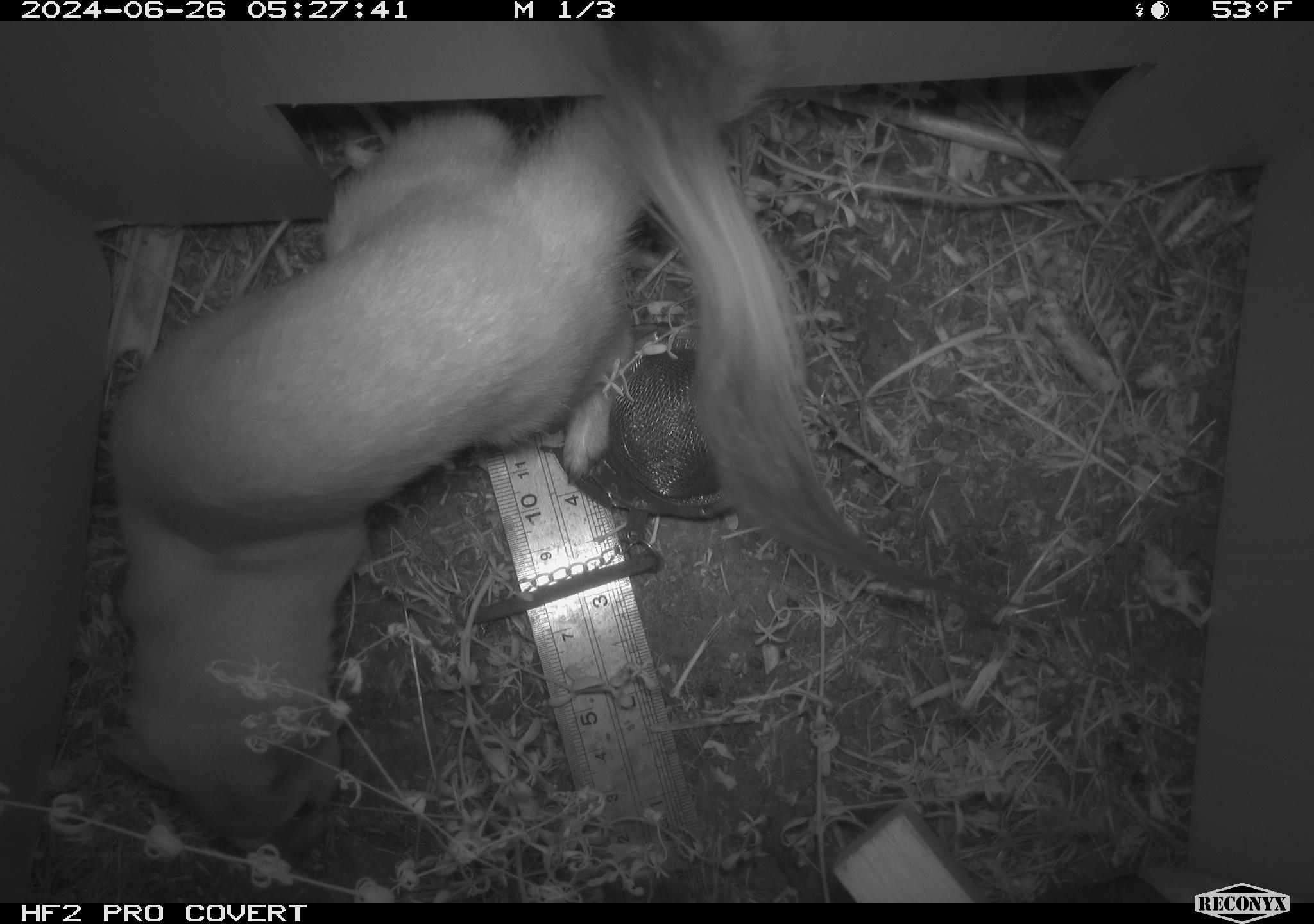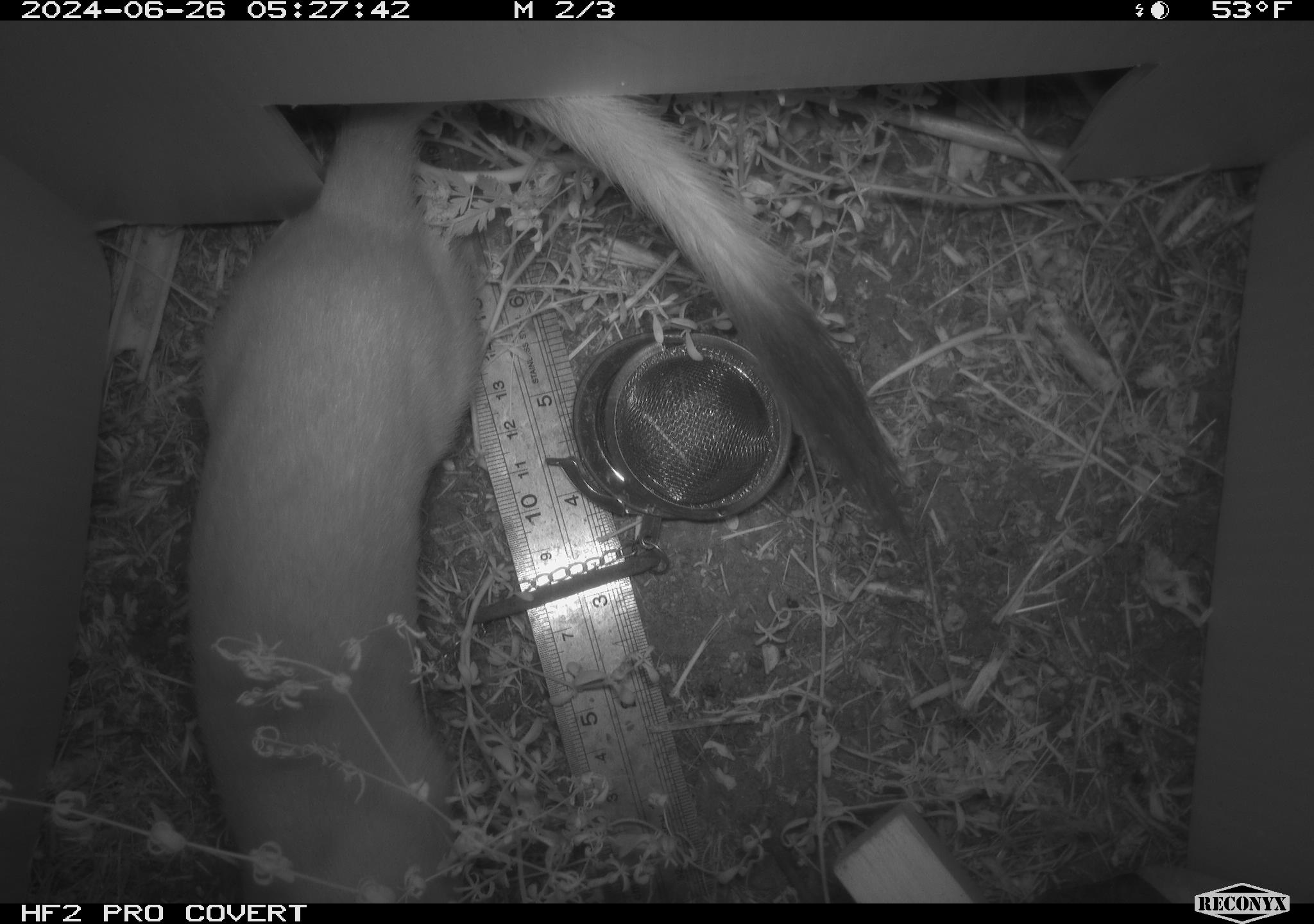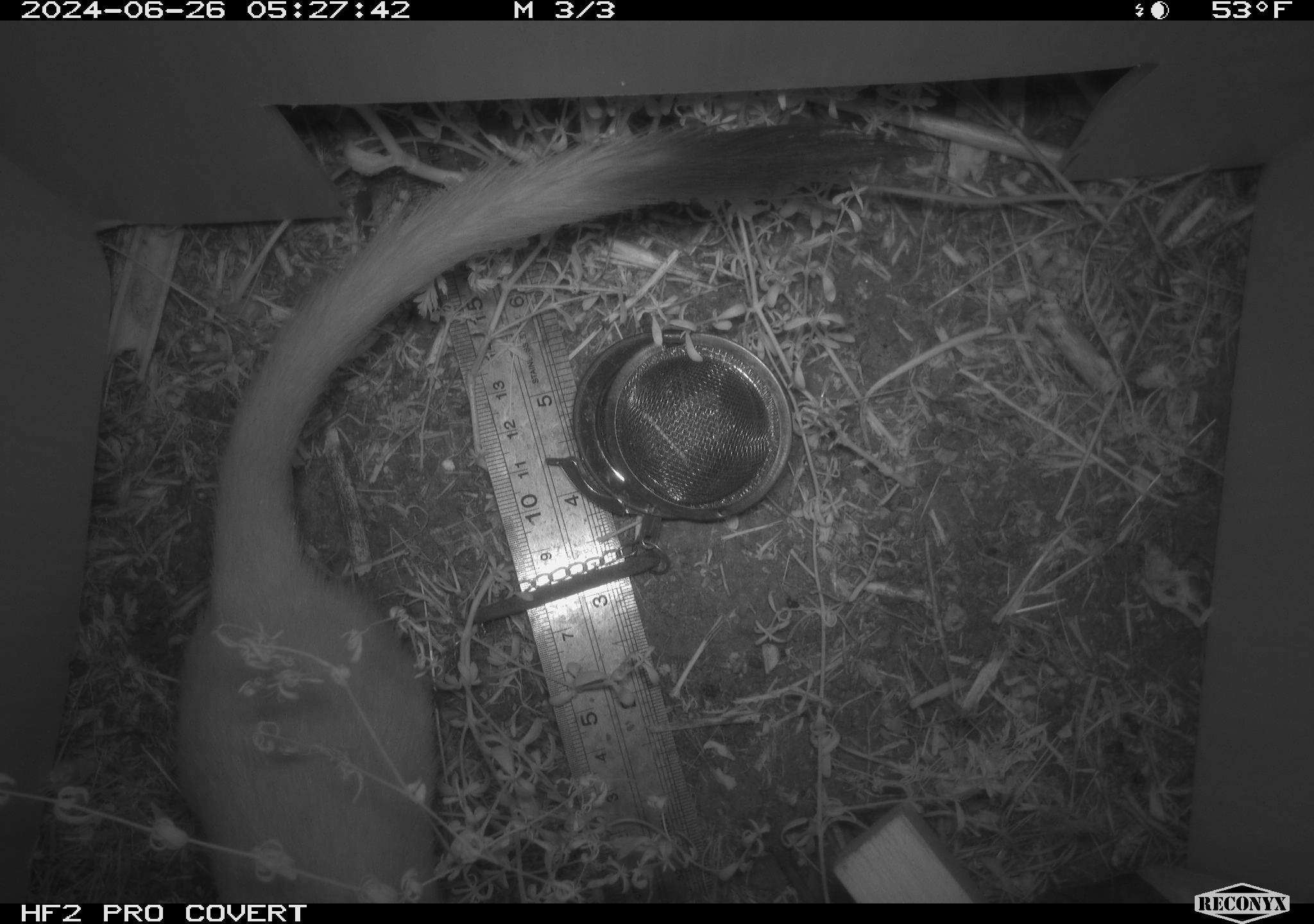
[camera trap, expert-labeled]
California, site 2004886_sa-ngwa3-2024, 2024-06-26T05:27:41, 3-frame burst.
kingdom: Animalia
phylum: Chordata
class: Mammalia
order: Carnivora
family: Mustelidae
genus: Neogale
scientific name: Neogale frenata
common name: long-tailed weasel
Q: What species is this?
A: Long-tailed weasel (Neogale frenata).